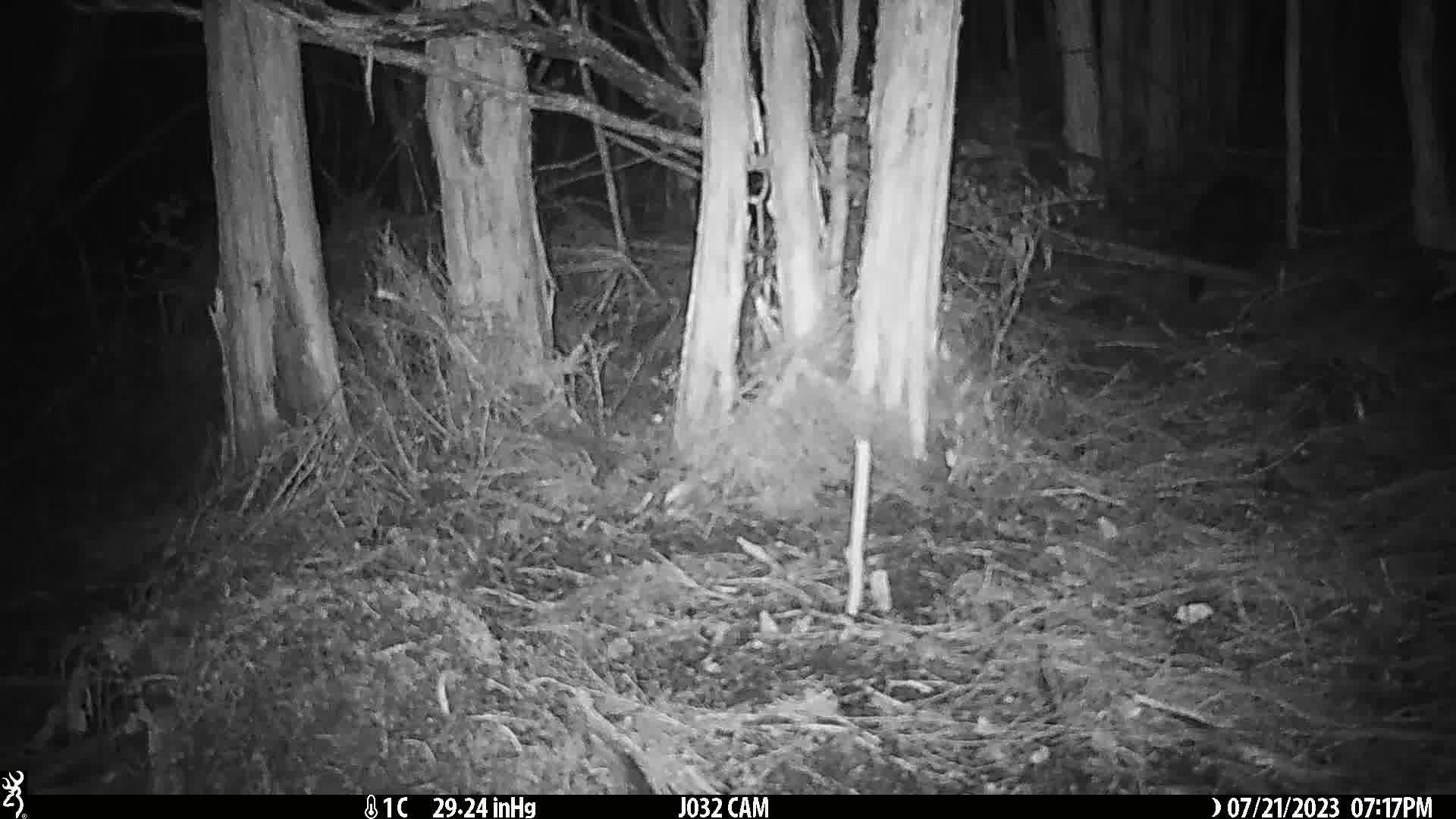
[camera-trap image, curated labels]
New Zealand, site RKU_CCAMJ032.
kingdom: Animalia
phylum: Chordata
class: Mammalia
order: Carnivora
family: Felidae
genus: Felis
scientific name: Felis catus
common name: domestic cat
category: cat